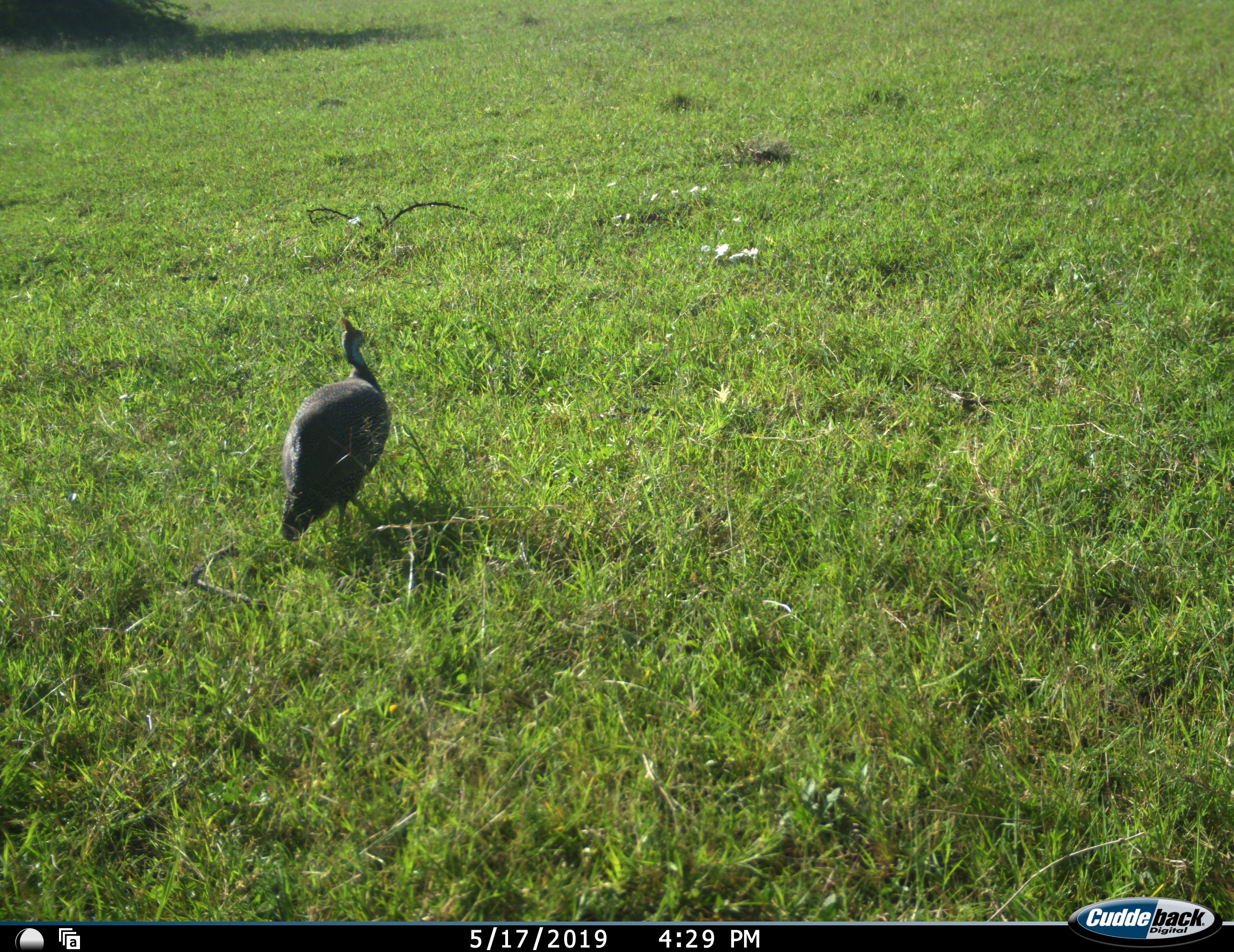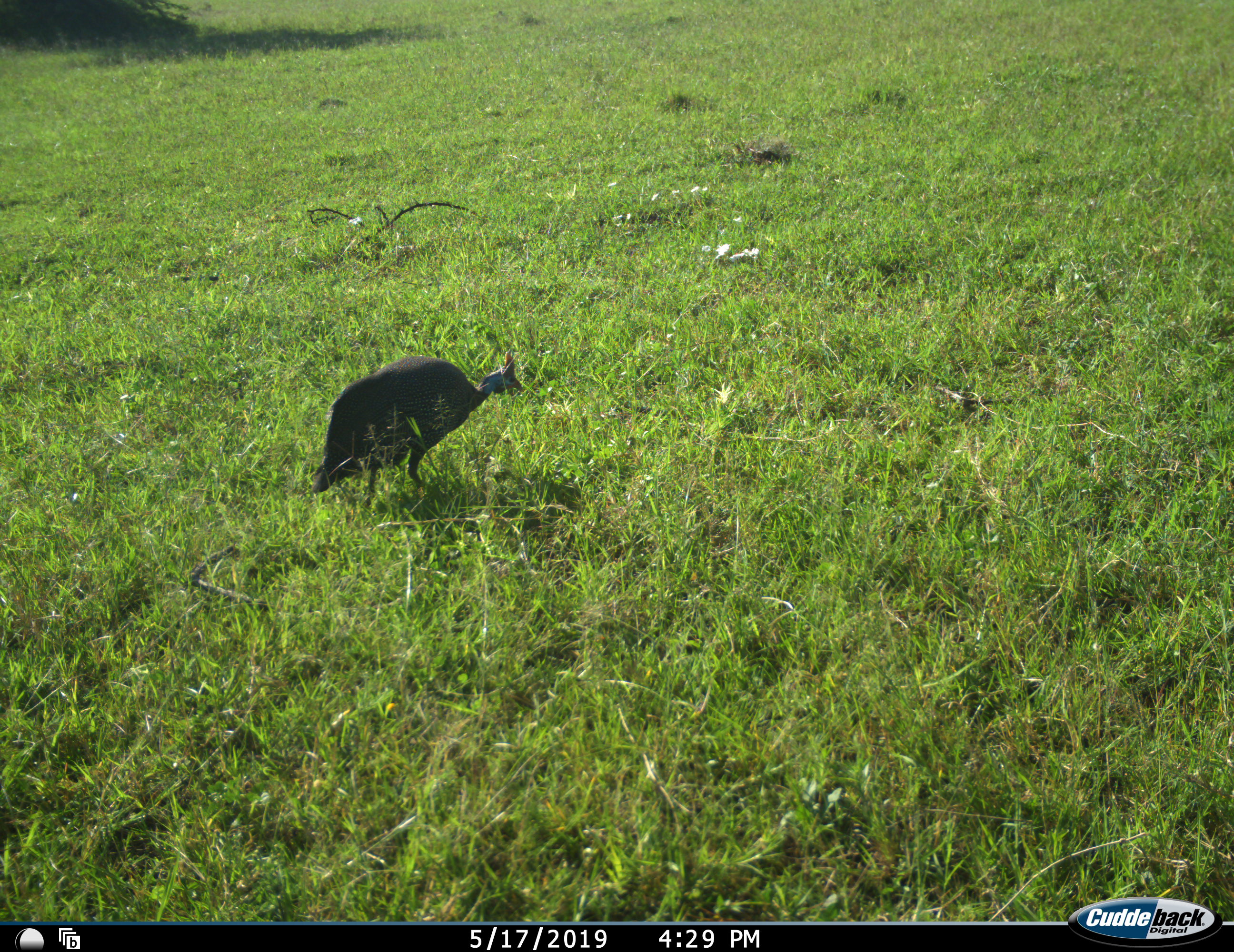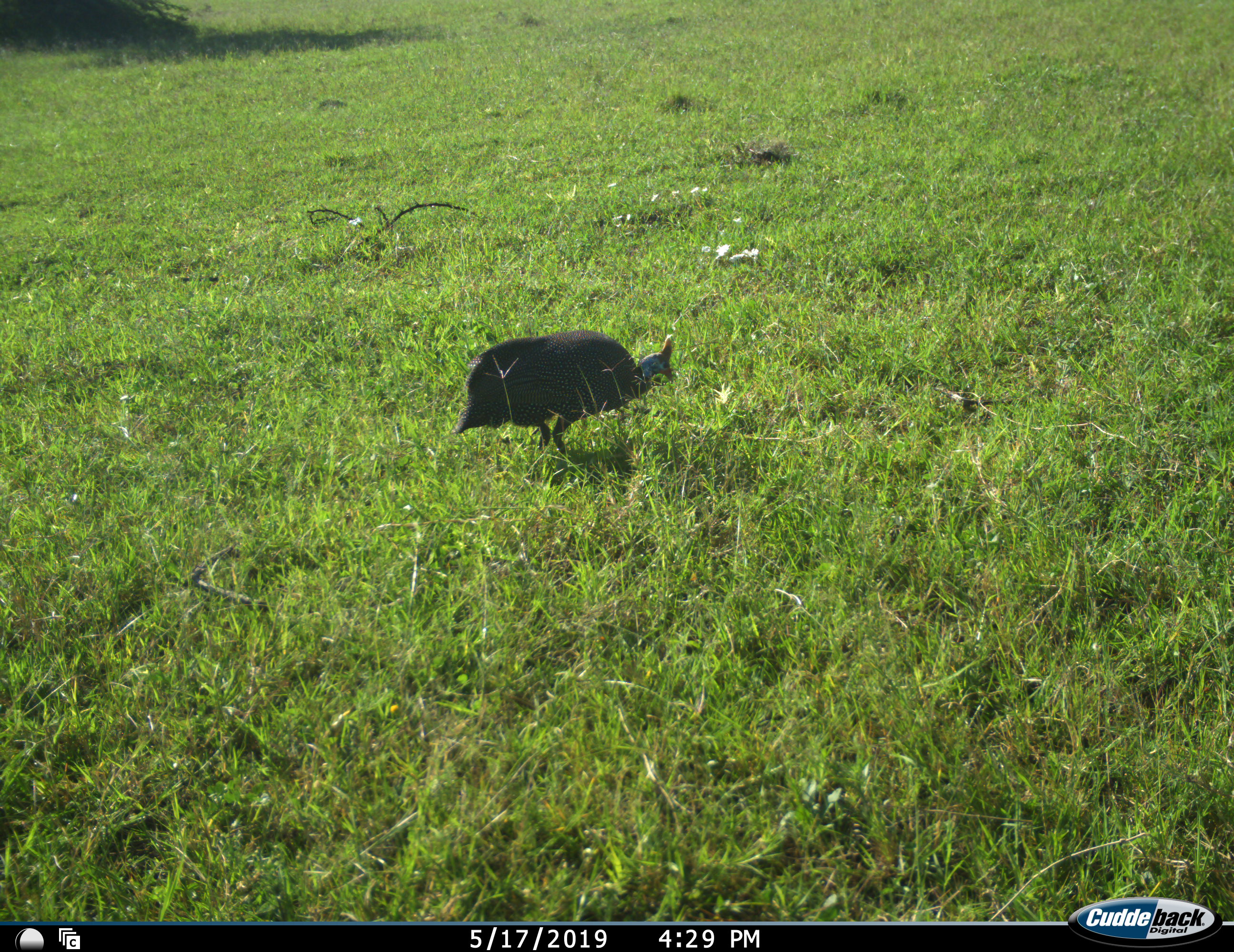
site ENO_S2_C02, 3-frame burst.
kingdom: Animalia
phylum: Chordata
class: Aves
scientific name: Aves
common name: bird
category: birdother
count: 1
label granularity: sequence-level